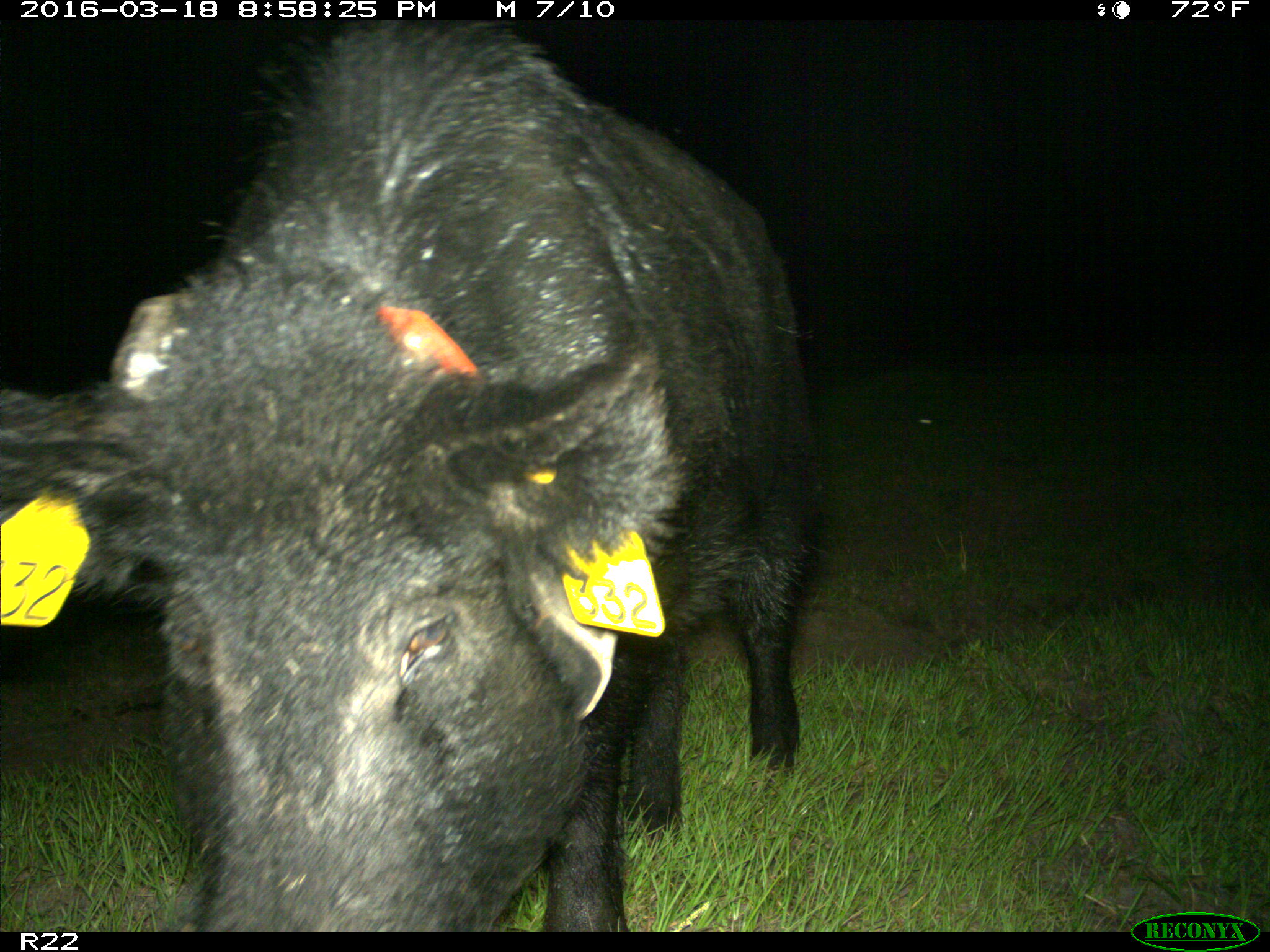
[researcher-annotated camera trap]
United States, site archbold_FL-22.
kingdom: Animalia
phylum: Chordata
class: Mammalia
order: Artiodactyla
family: Suidae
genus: Sus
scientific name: Sus scrofa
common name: wild boar